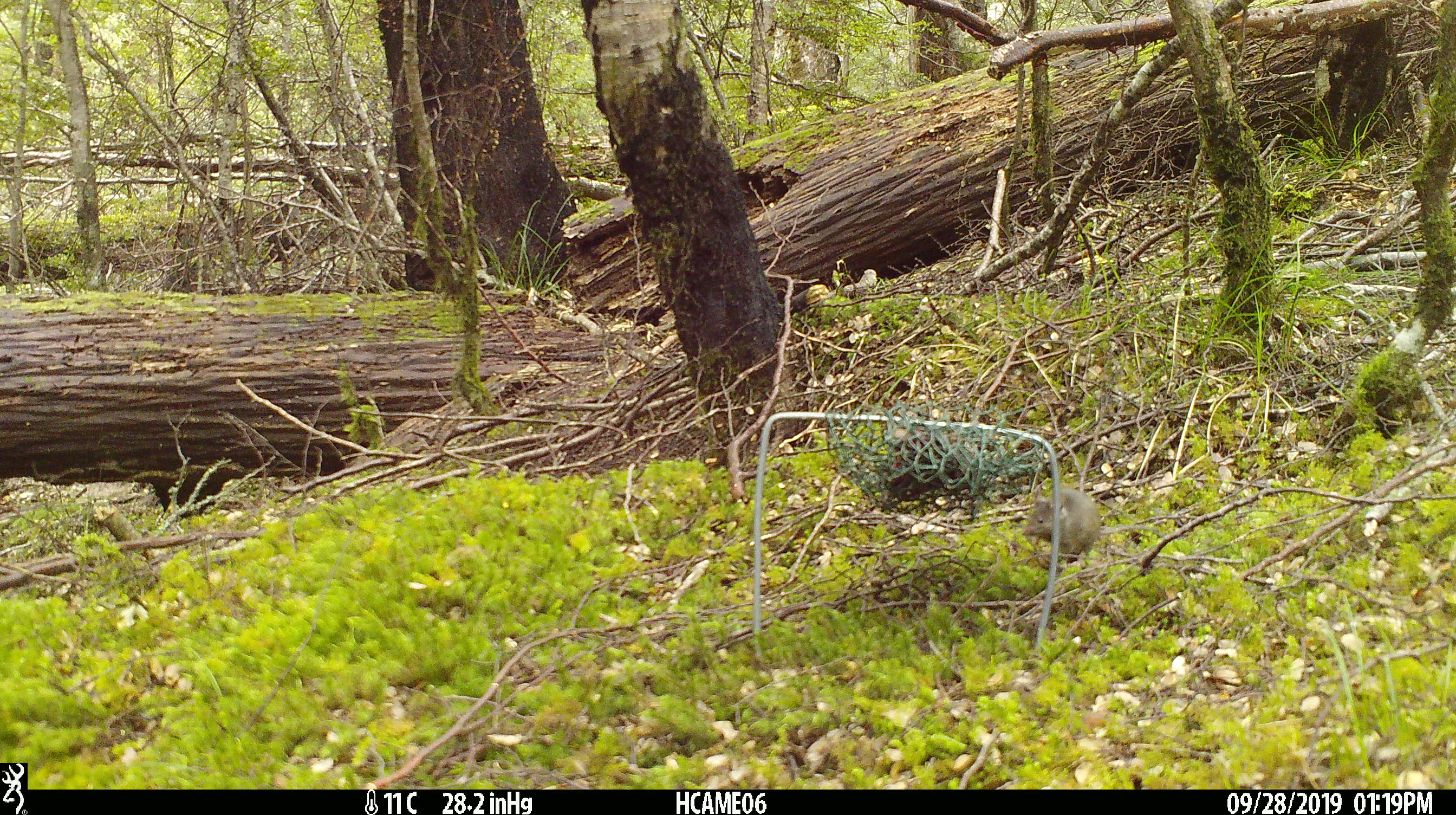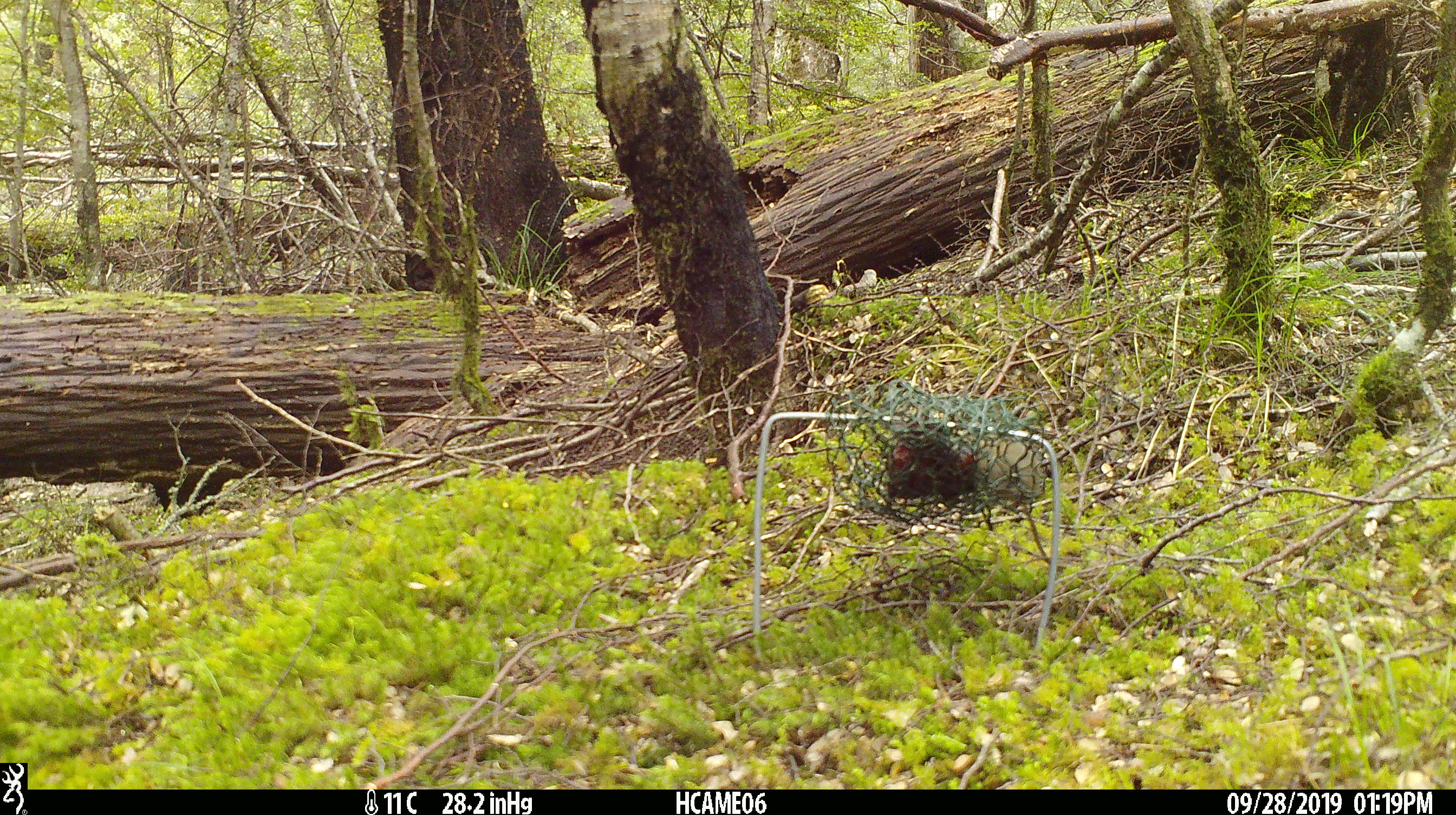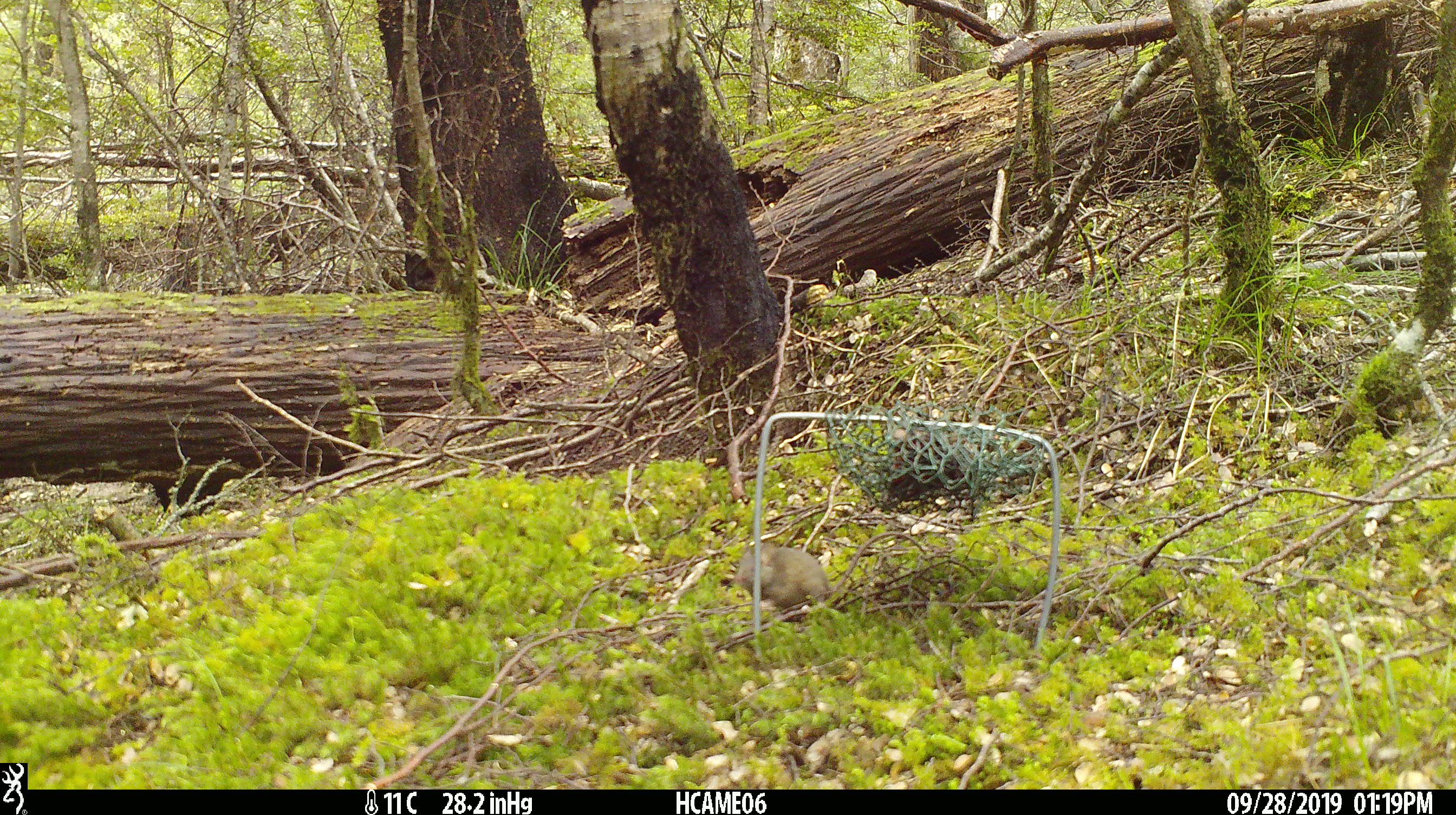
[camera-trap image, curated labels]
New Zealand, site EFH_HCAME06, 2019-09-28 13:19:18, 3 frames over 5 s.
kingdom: Animalia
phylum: Chordata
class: Mammalia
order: Rodentia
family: Muridae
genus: Mus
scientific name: Mus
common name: mouse